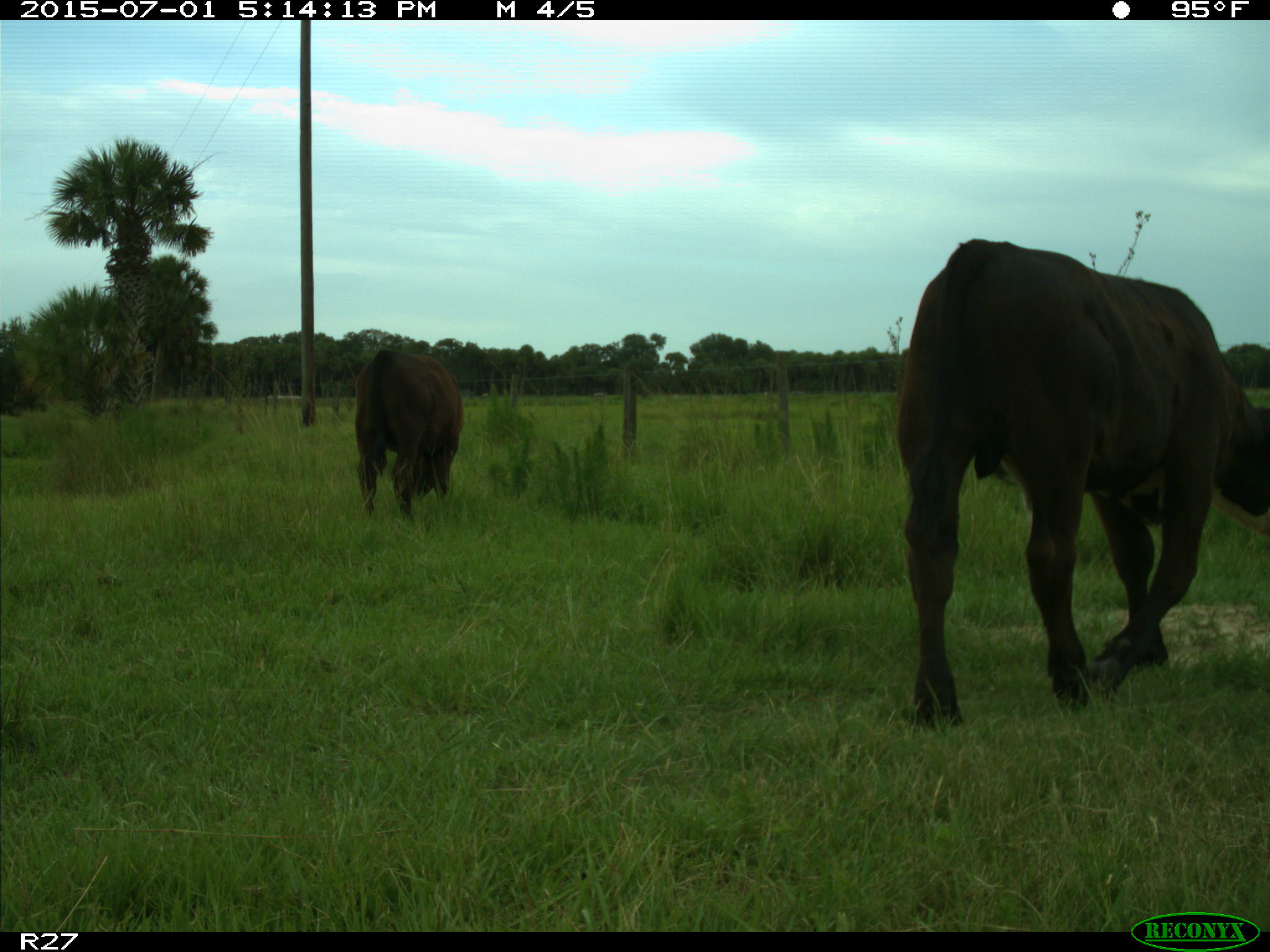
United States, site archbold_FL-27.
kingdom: Animalia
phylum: Chordata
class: Mammalia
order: Artiodactyla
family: Bovidae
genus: Bos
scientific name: Bos taurus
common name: domestic cow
Bos taurus (domestic cow).